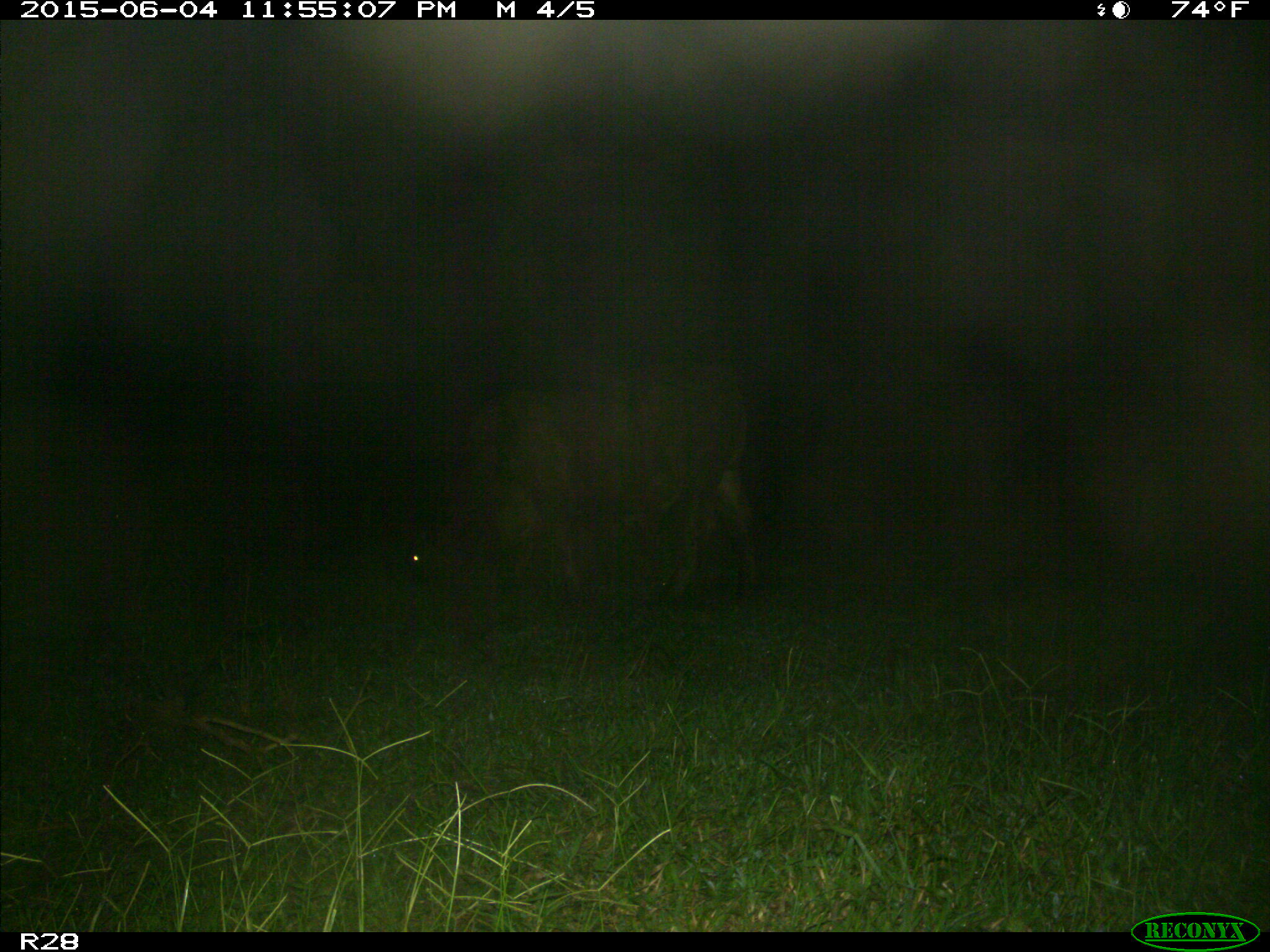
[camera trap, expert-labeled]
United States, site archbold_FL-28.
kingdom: Animalia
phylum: Chordata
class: Mammalia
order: Artiodactyla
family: Bovidae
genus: Bos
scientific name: Bos taurus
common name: domestic cow